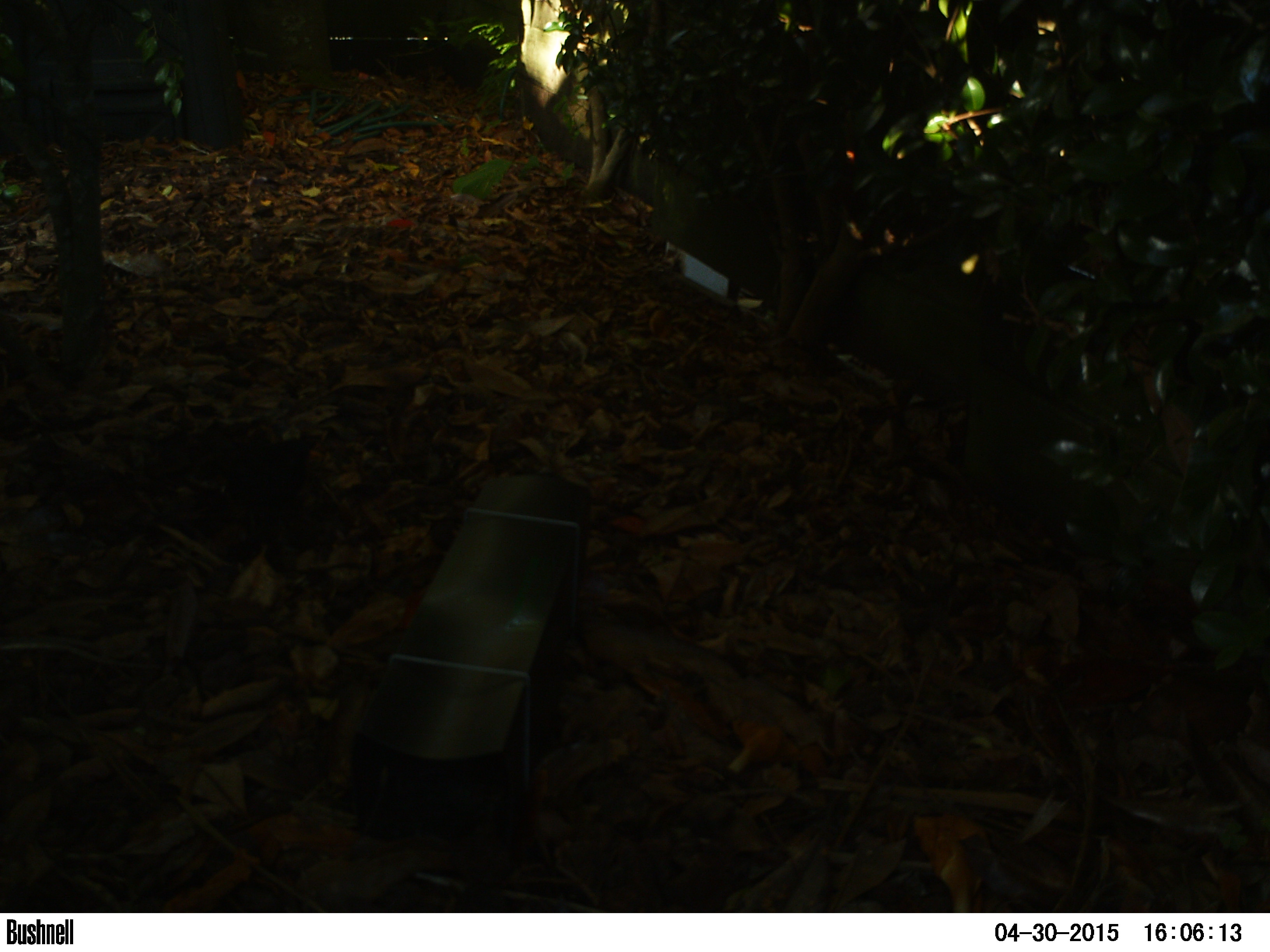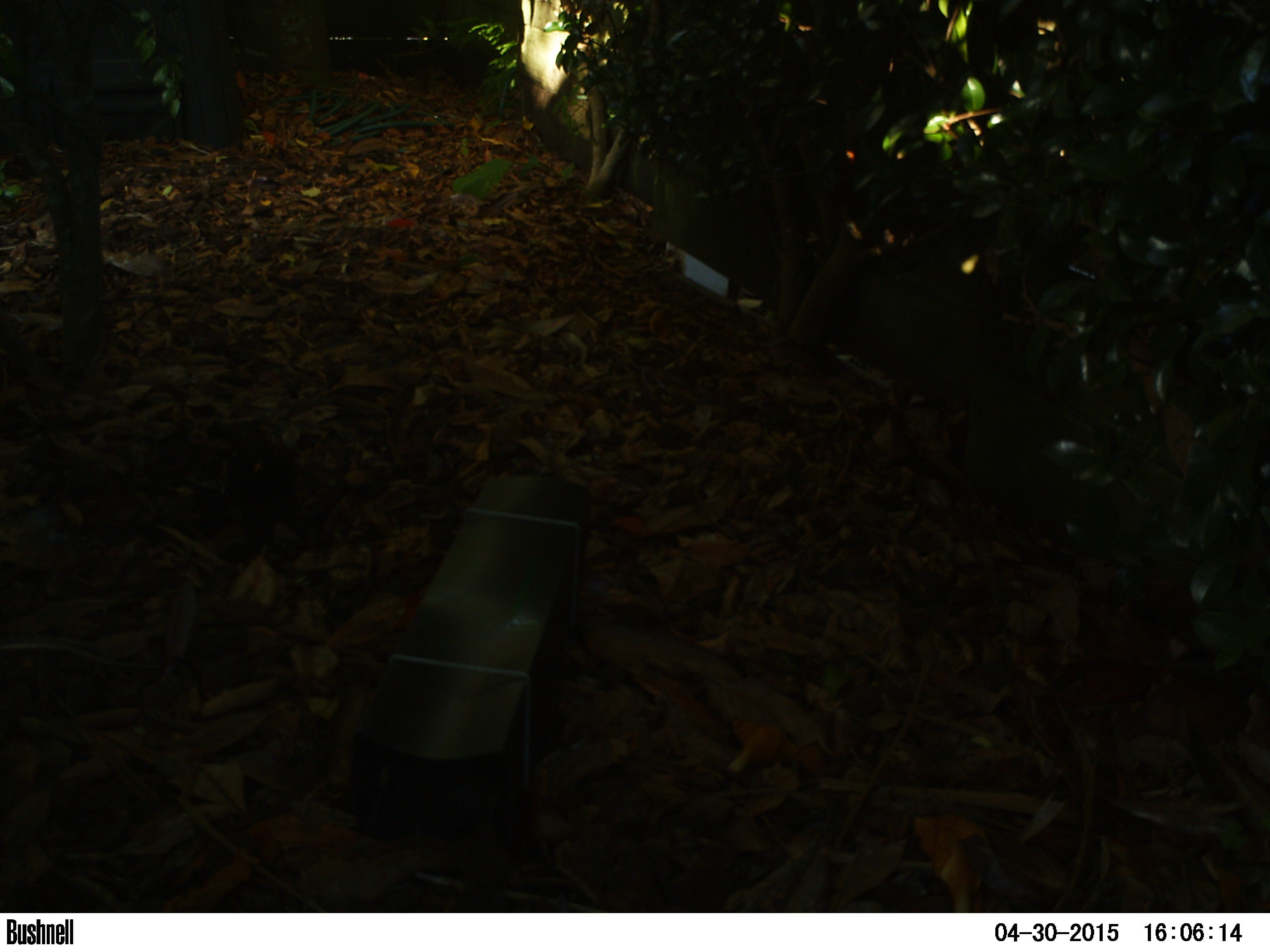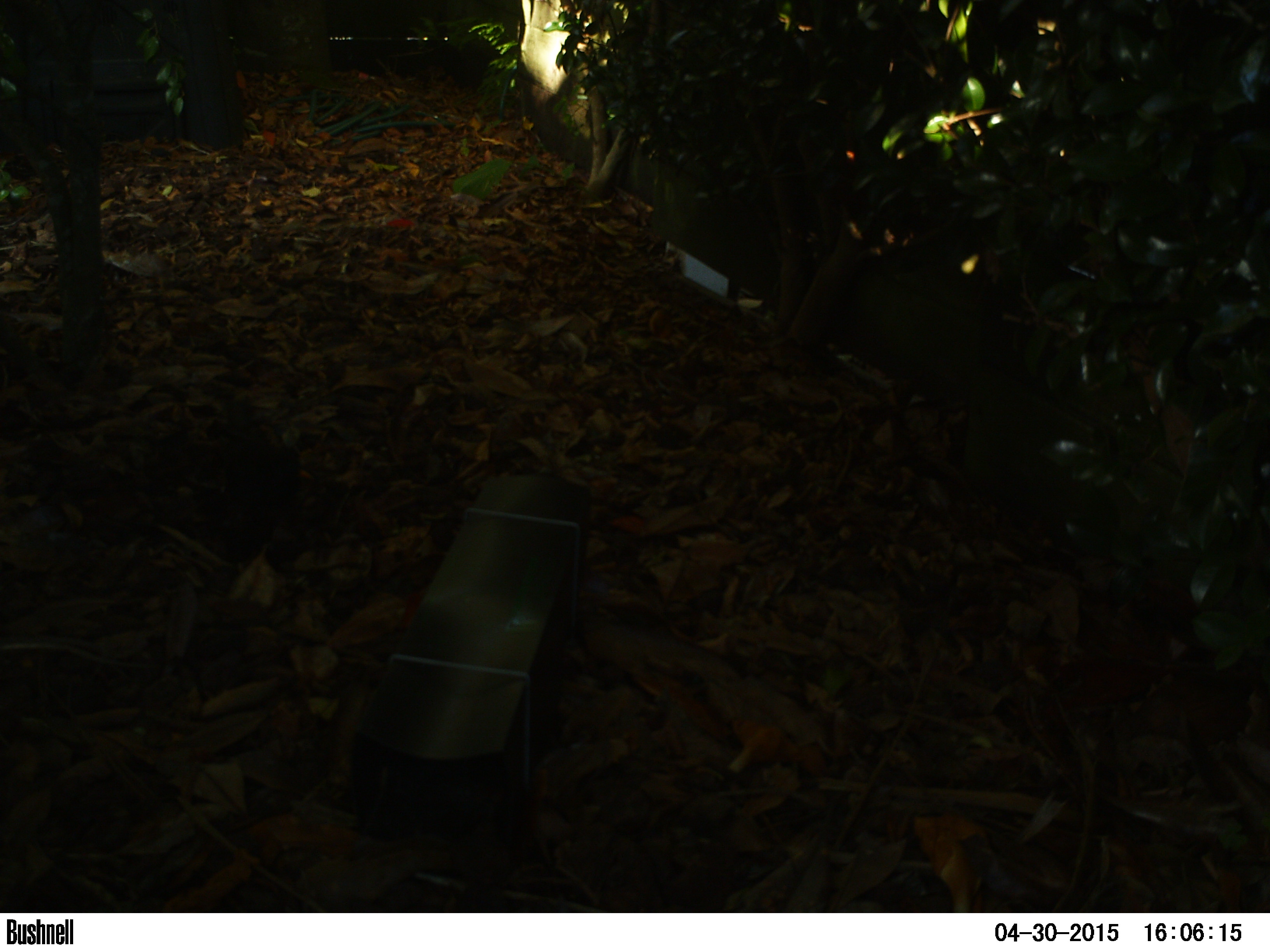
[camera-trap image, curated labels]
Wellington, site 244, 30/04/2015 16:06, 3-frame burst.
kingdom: Animalia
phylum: Chordata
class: Aves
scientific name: Aves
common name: bird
Bird (Aves).